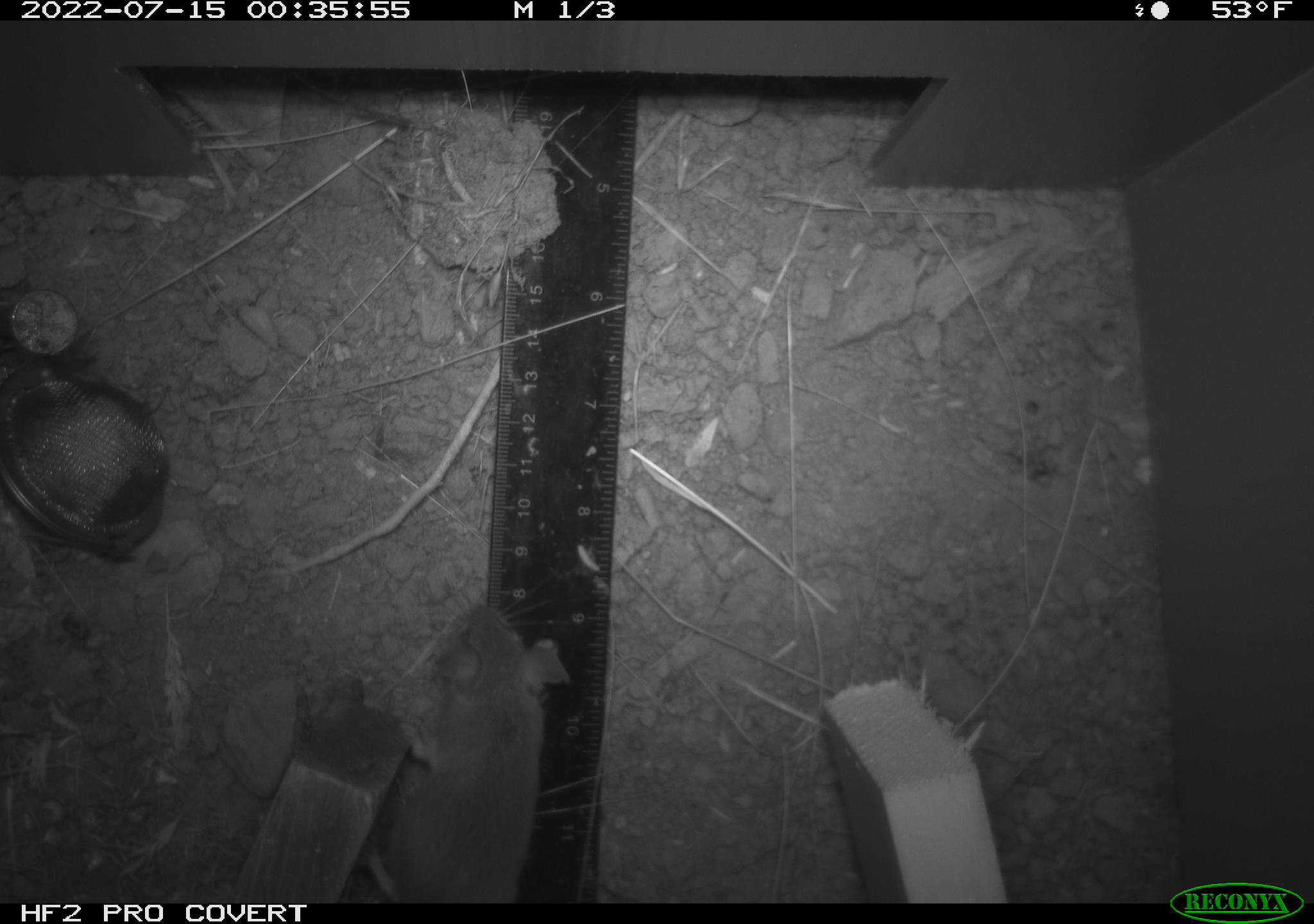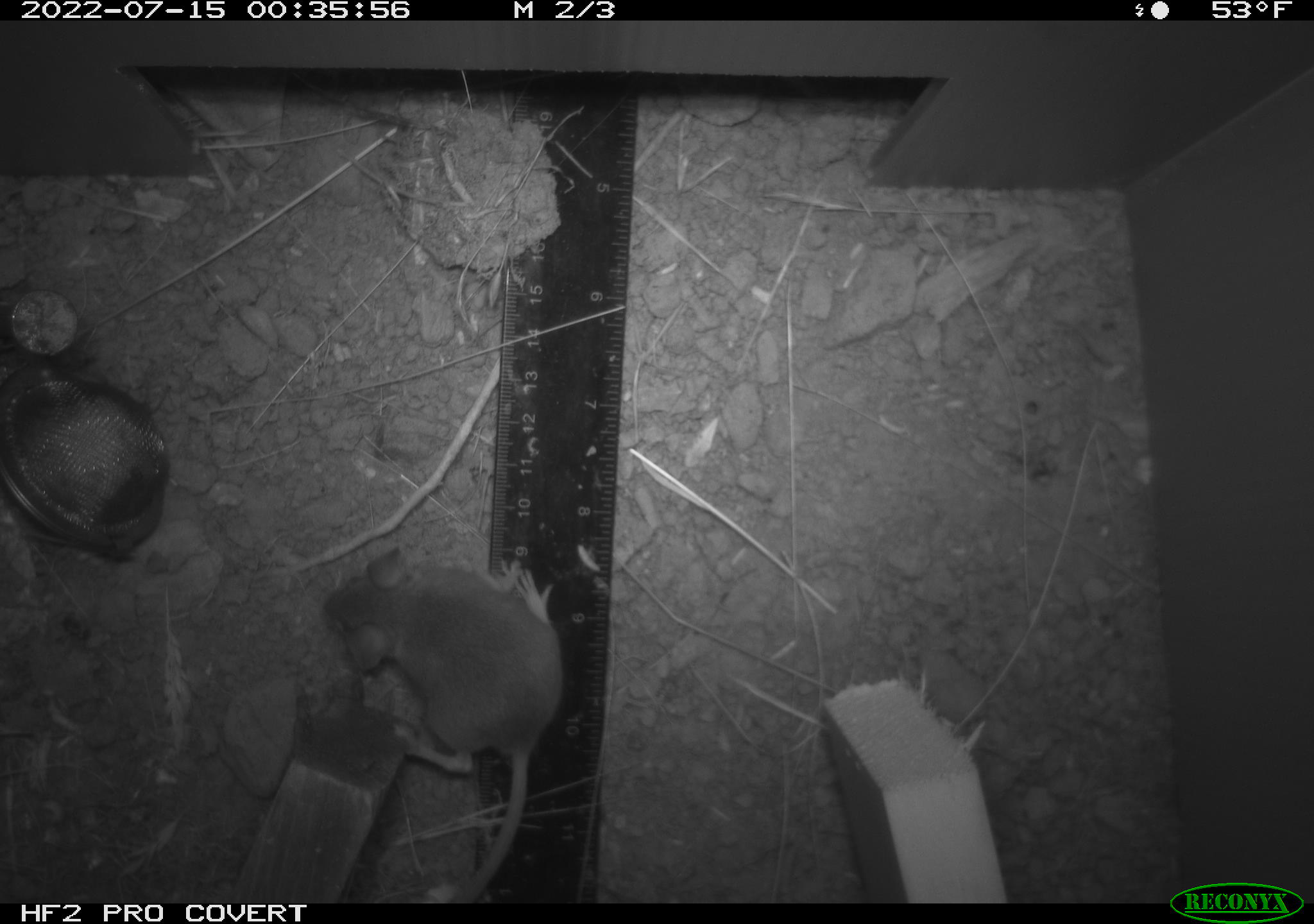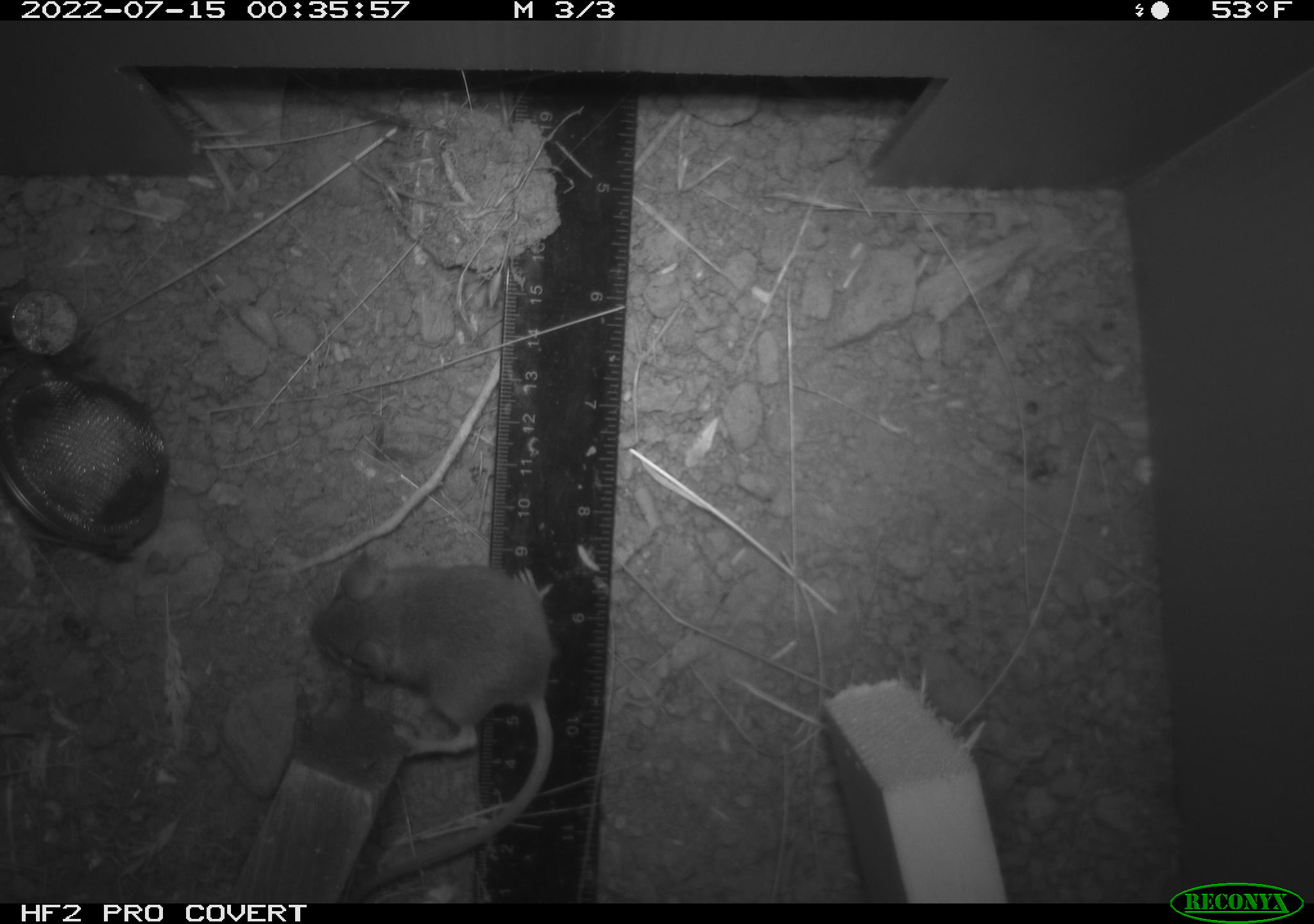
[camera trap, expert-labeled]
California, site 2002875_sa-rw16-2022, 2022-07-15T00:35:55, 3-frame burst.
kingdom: Animalia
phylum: Chordata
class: Mammalia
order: Rodentia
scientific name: Rodentia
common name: mouse species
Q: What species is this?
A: Mouse species (Rodentia).